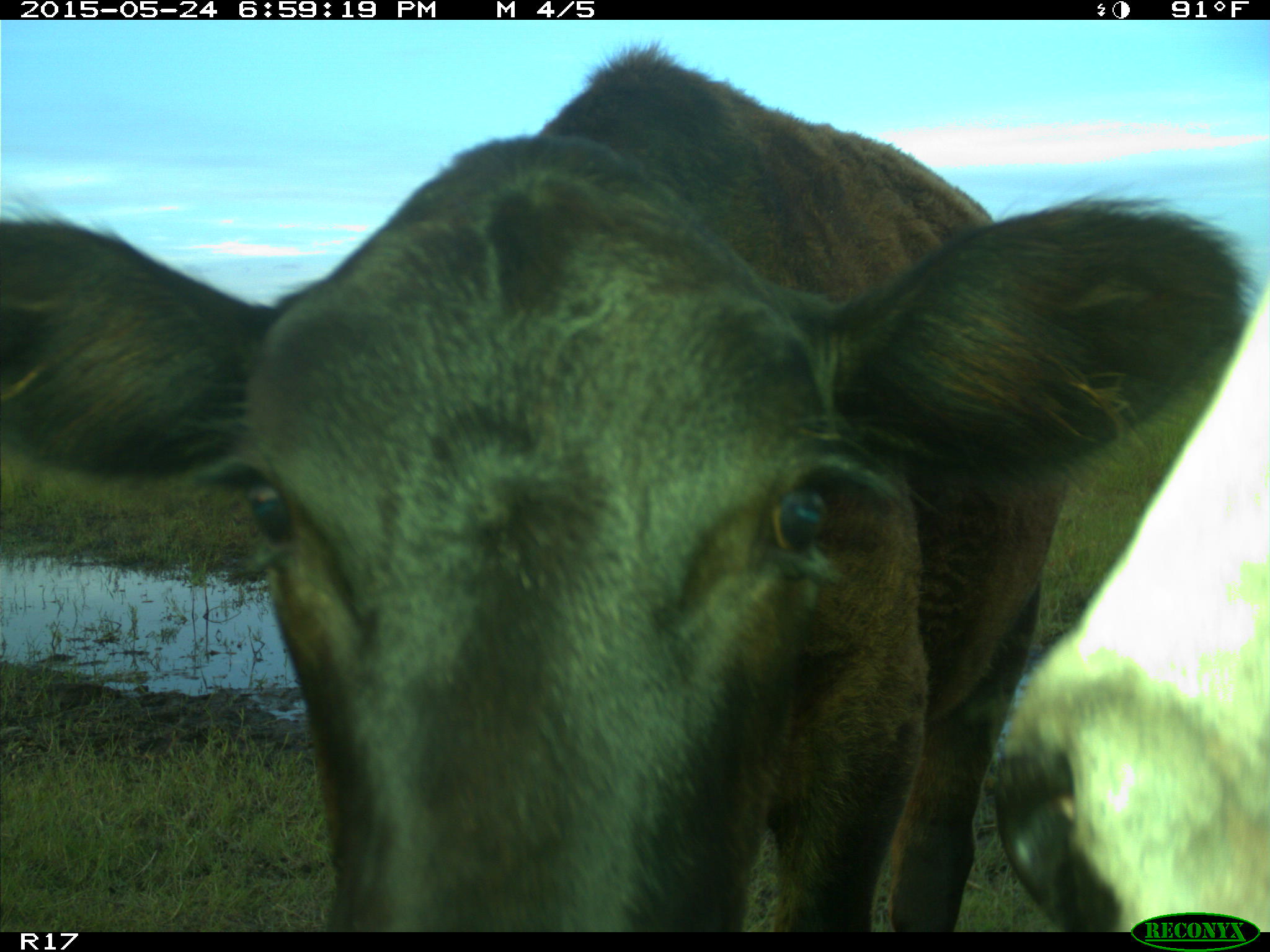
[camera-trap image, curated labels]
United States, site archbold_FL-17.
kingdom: Animalia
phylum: Chordata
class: Mammalia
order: Artiodactyla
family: Bovidae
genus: Bos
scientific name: Bos taurus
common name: domestic cow